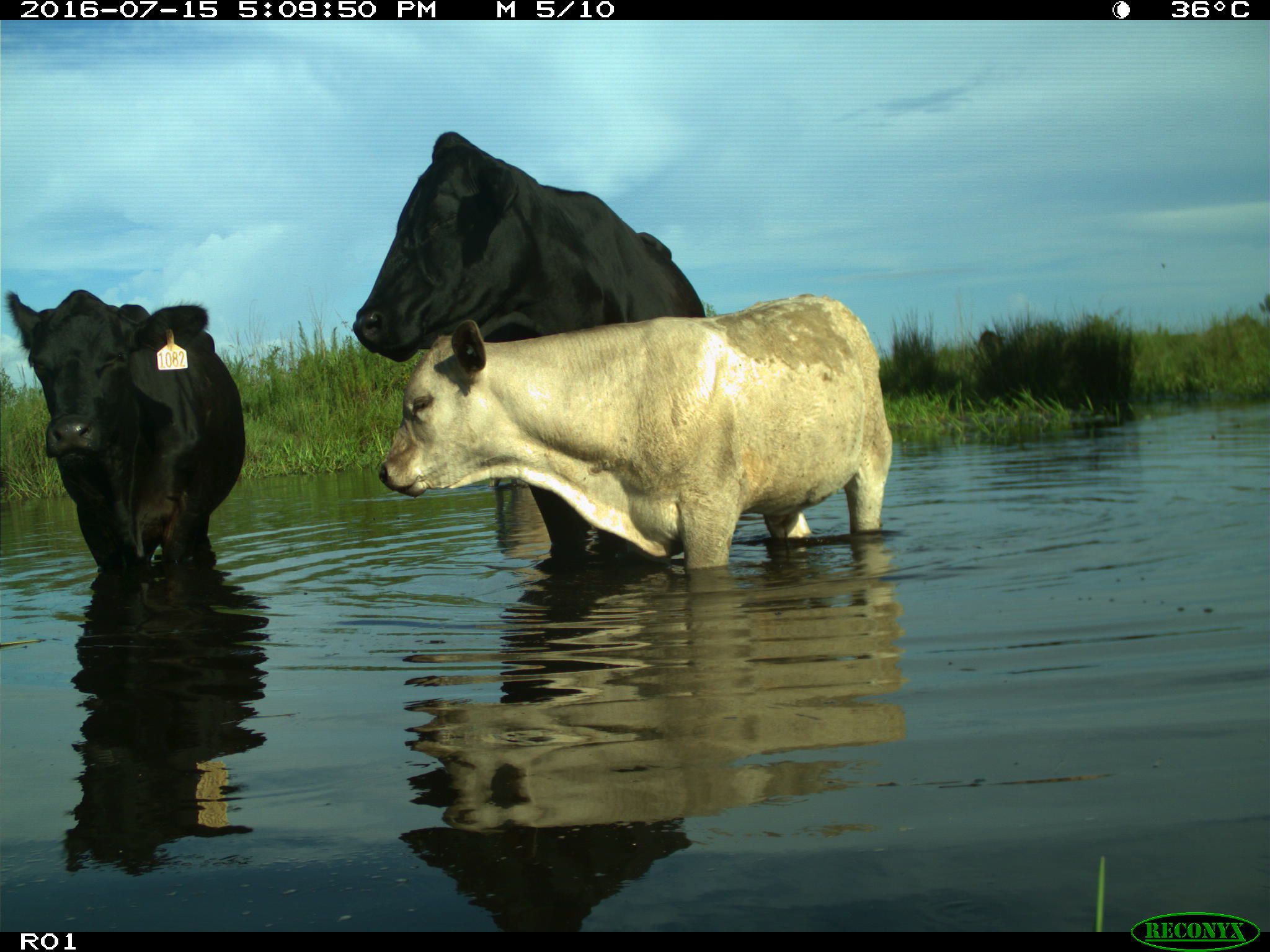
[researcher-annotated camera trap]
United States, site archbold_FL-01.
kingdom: Animalia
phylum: Chordata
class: Mammalia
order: Artiodactyla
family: Bovidae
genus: Bos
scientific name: Bos taurus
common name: domestic cow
Bos taurus (domestic cow).